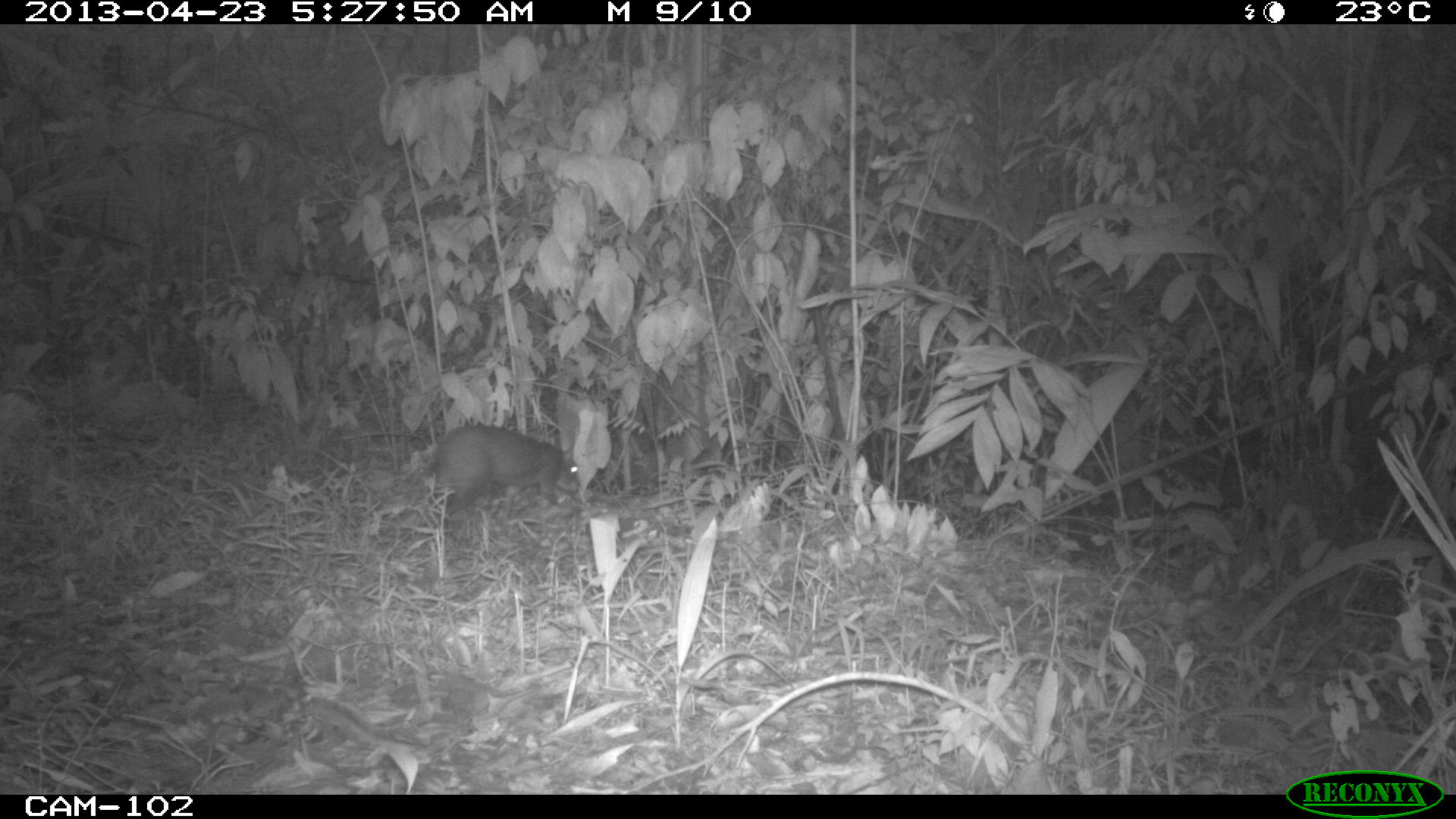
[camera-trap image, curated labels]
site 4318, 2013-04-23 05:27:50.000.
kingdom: Animalia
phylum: Chordata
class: Mammalia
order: Rodentia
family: Dasyproctidae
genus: Dasyprocta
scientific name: Dasyprocta punctata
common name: central american agouti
Dasyprocta punctata (central american agouti), count 1.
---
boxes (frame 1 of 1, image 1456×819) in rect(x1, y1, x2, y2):
dasyprocta punctata: rect(435, 427, 579, 521)